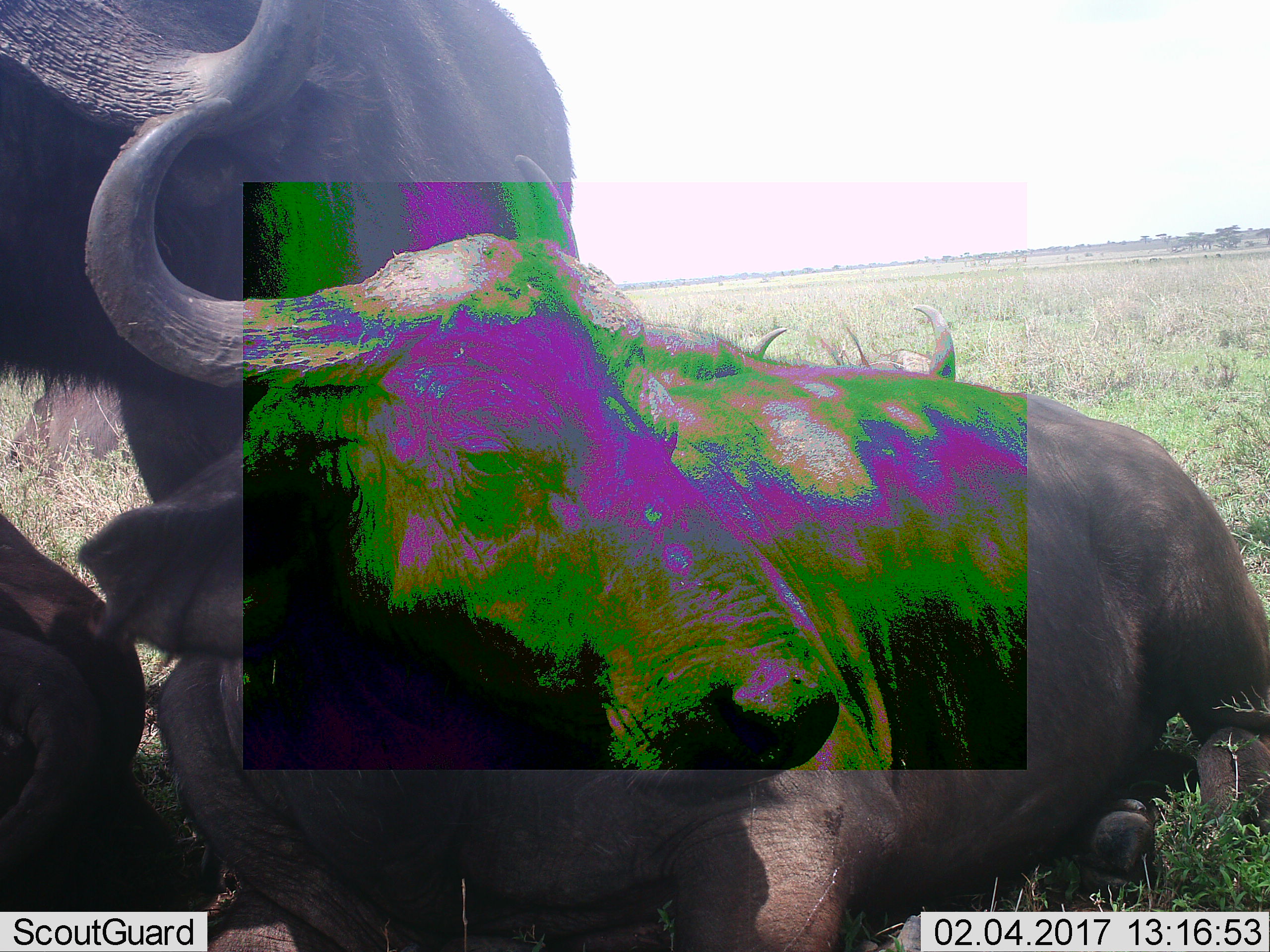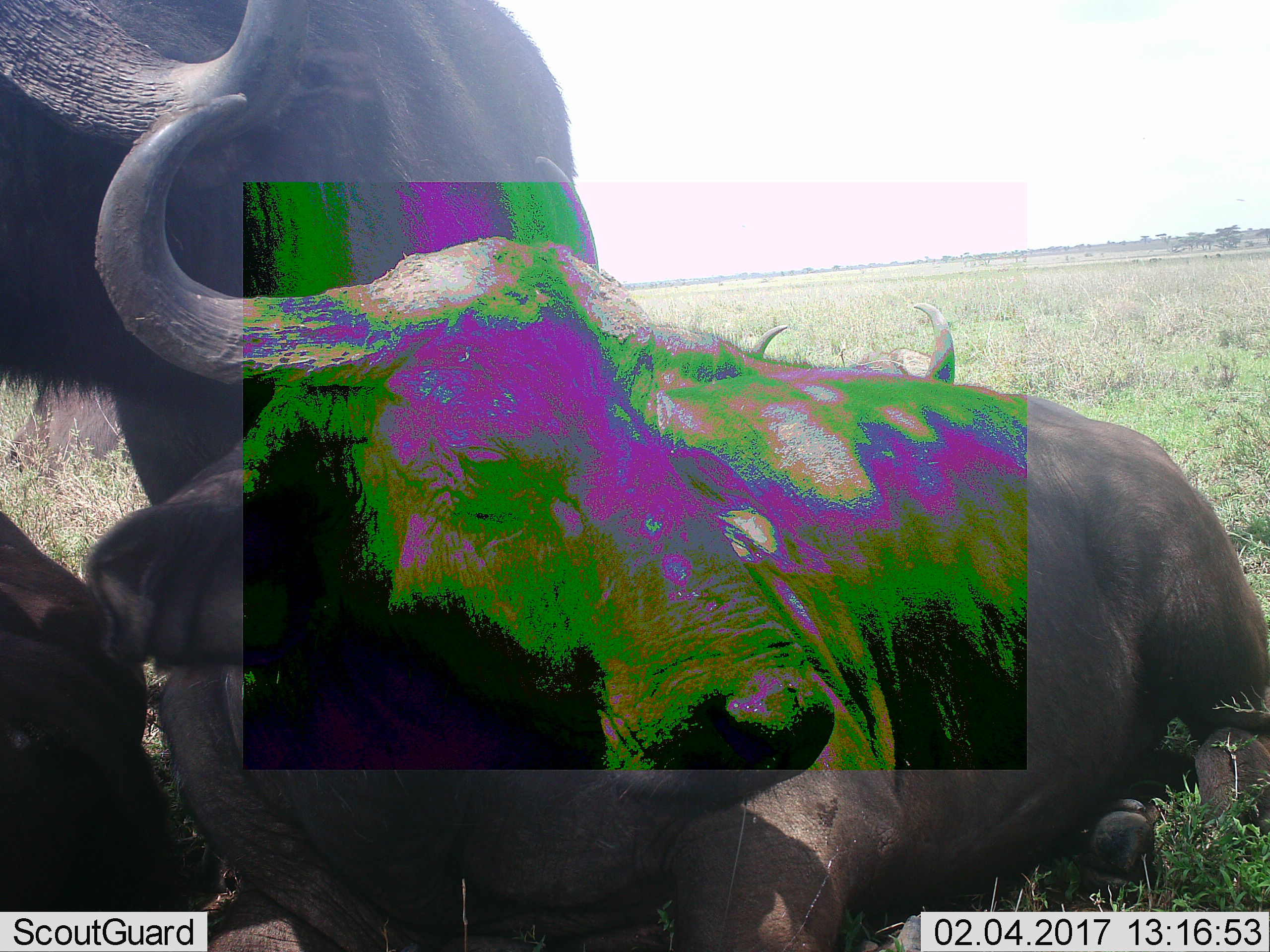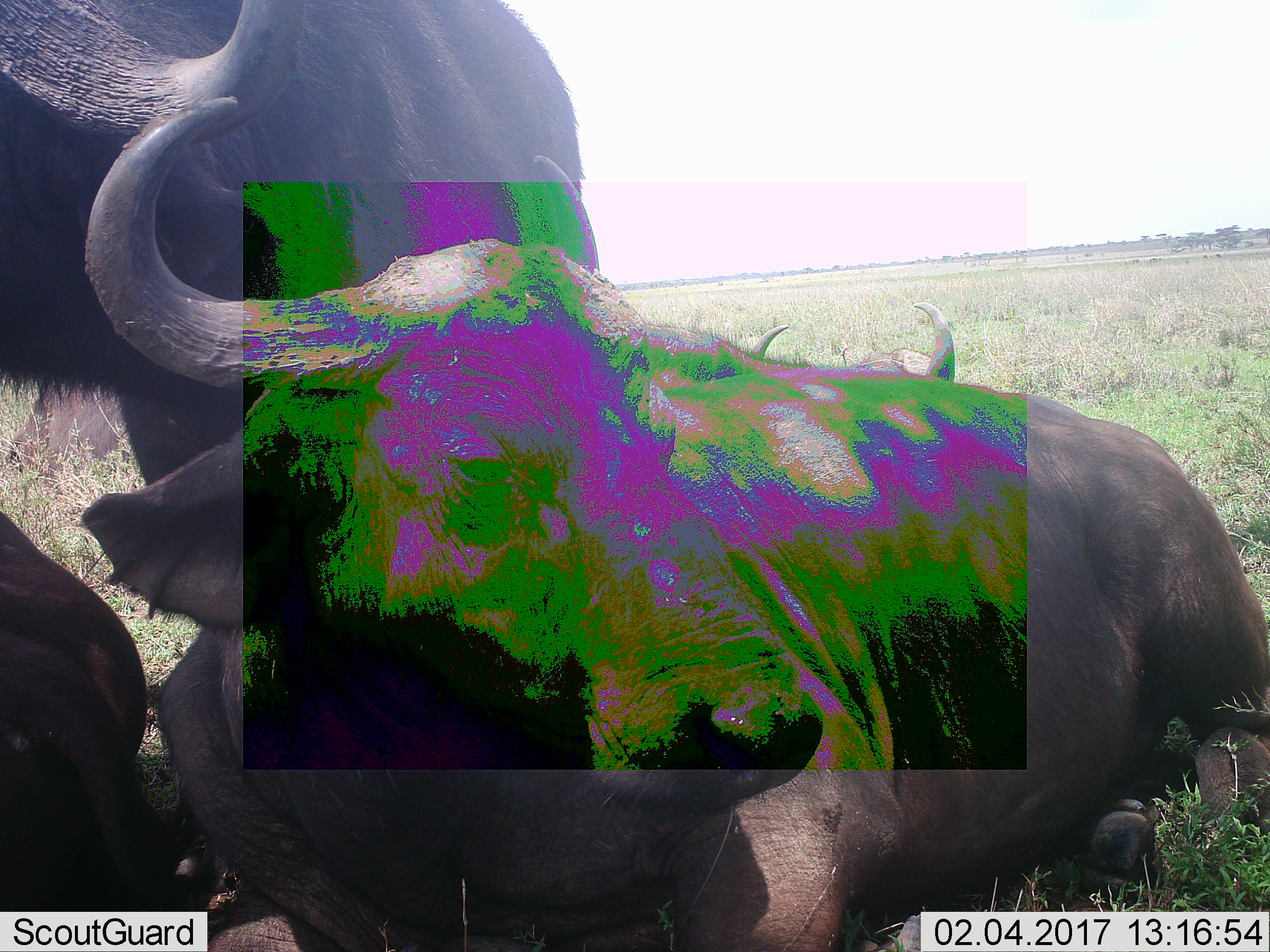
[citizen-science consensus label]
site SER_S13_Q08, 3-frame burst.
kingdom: Animalia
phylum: Chordata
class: Mammalia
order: Artiodactyla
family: Bovidae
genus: Syncerus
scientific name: Syncerus caffer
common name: african buffalo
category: buffalo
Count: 3.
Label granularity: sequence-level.